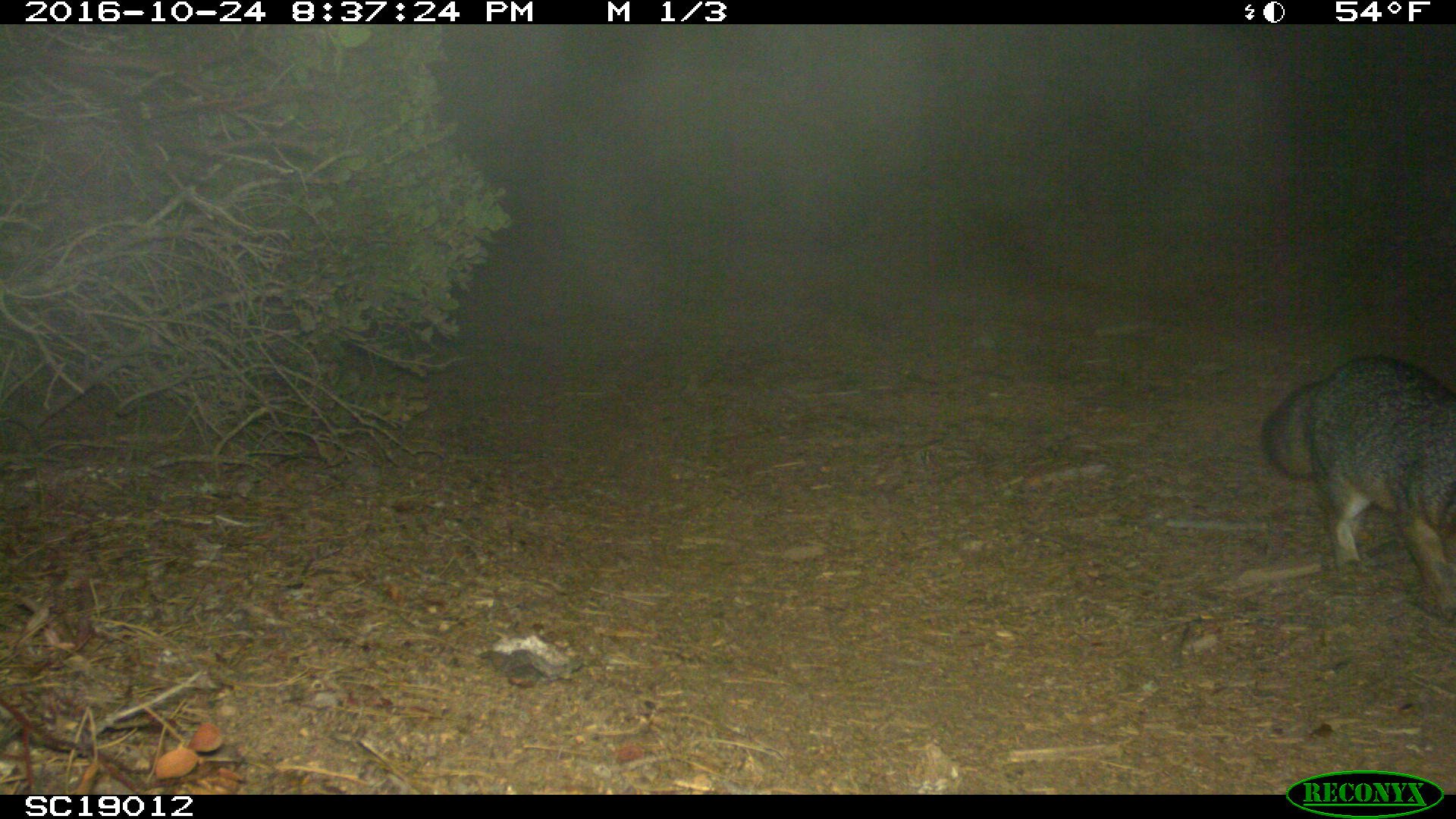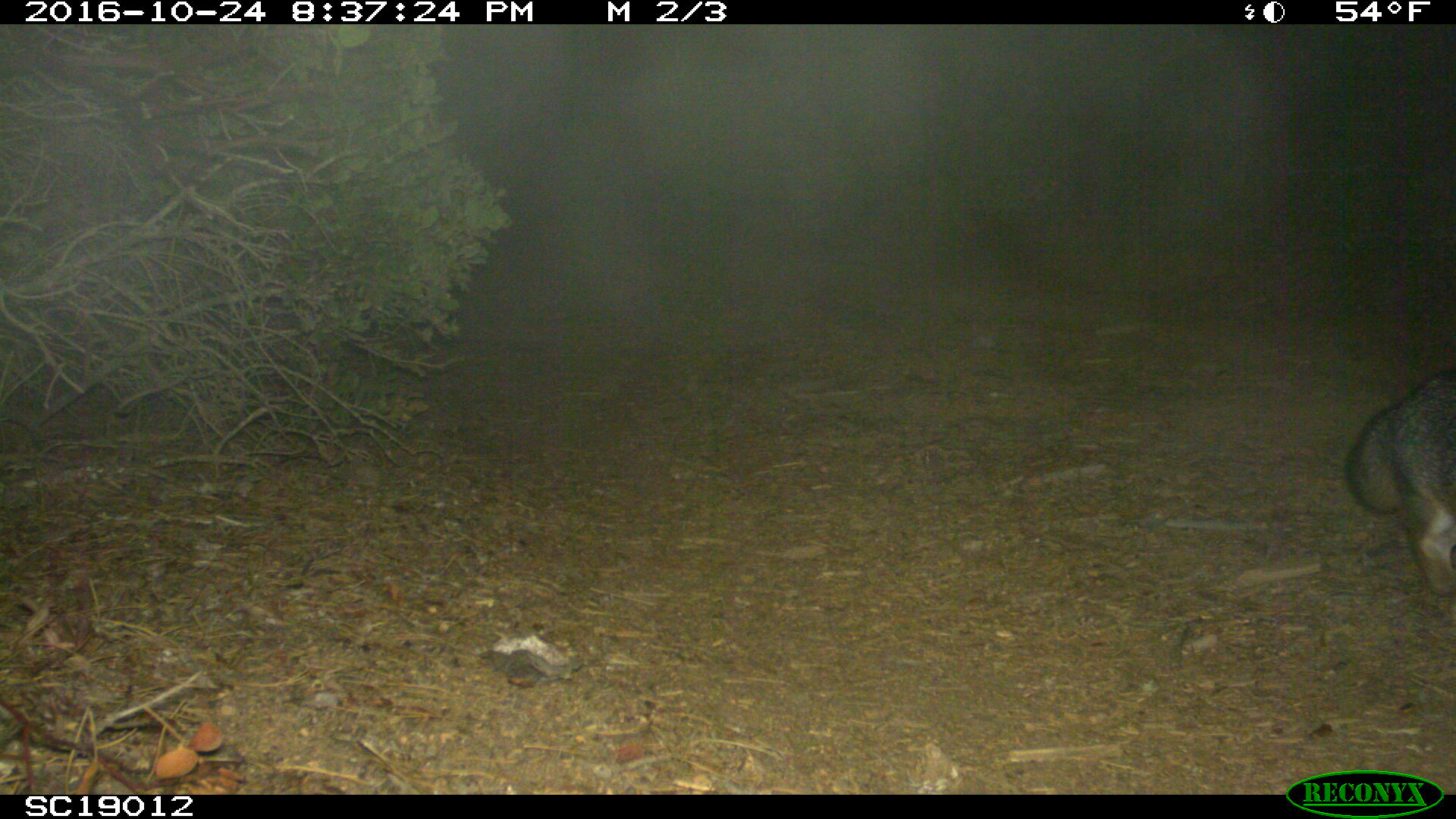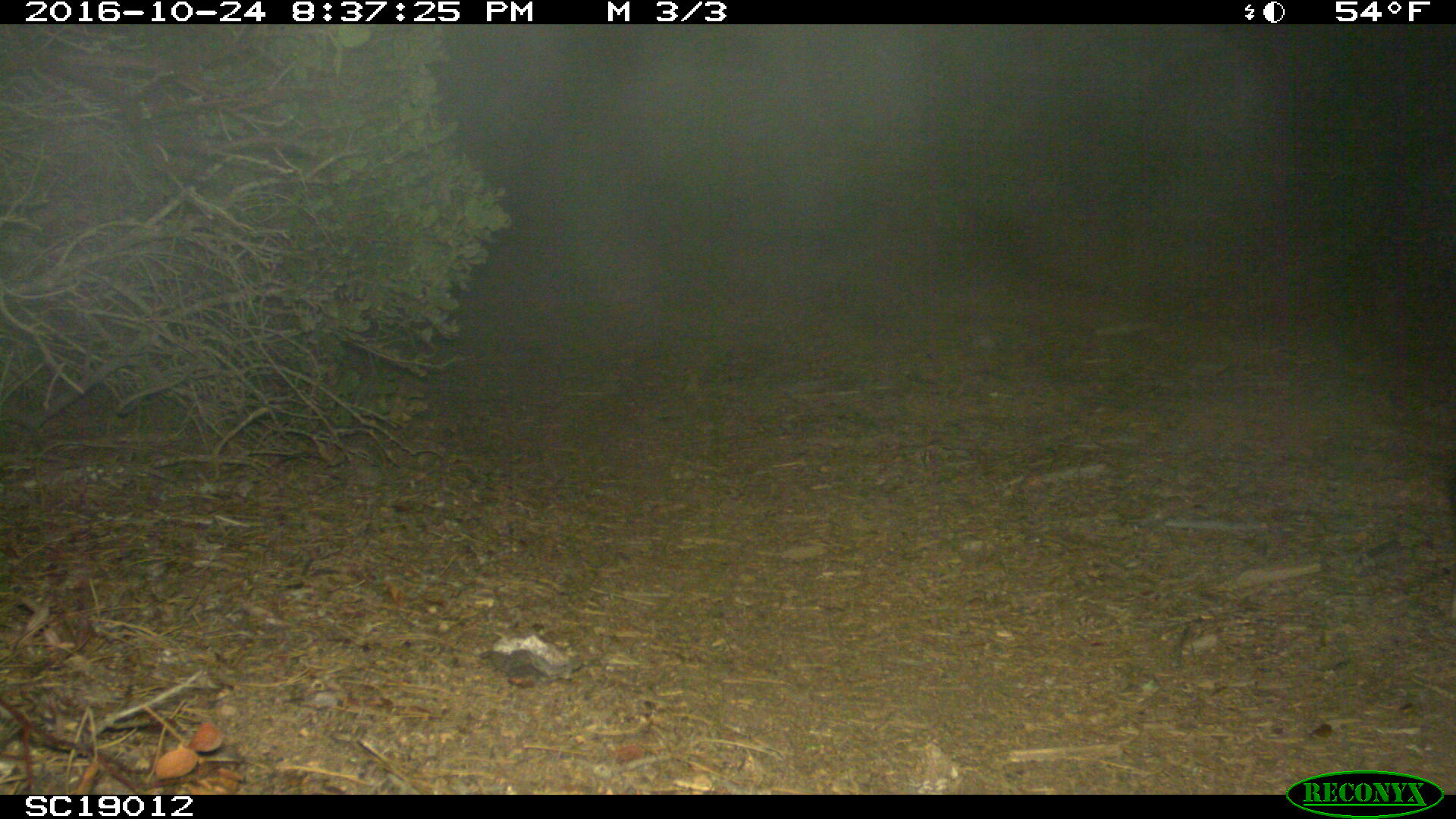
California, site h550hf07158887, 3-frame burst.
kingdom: Animalia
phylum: Chordata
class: Mammalia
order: Carnivora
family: Canidae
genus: Urocyon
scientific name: Urocyon littoralis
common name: island fox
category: fox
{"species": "fox (island fox) (Urocyon littoralis)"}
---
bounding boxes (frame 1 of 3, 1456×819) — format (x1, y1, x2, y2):
fox: (1260, 354, 1455, 620)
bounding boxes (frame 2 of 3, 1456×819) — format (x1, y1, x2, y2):
fox: (1346, 373, 1455, 596)